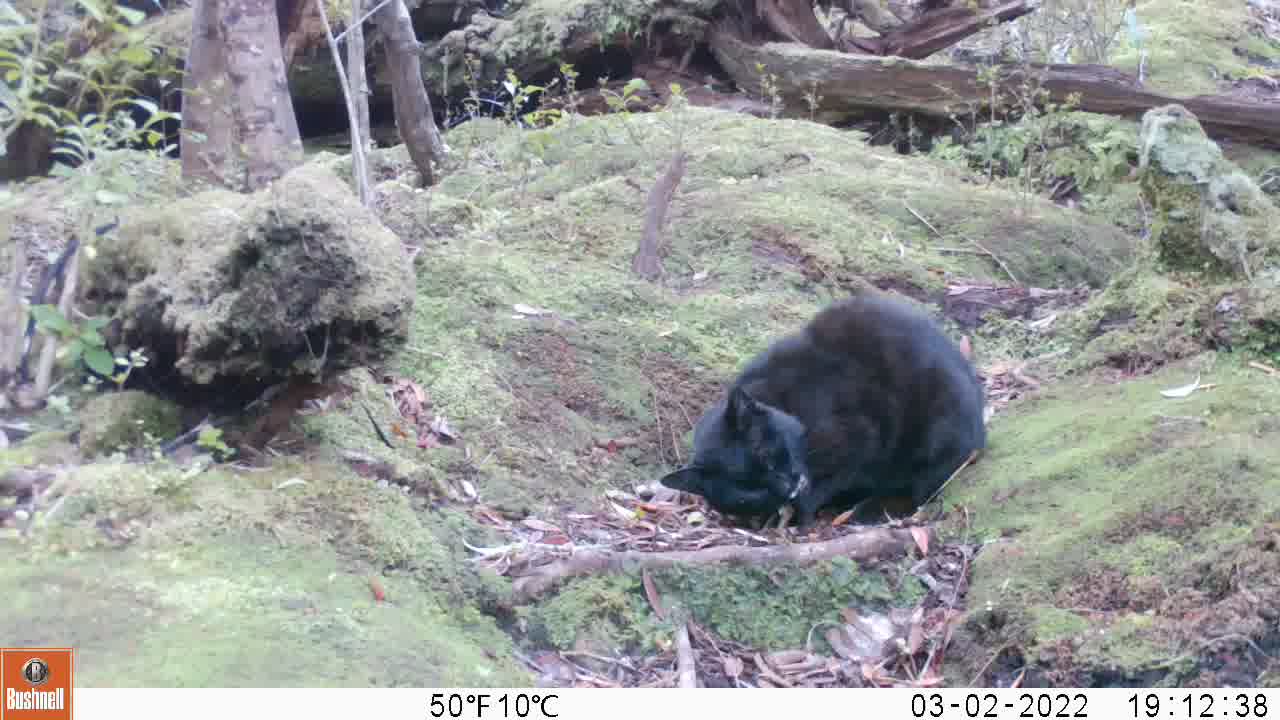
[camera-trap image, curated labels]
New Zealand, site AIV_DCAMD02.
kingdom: Animalia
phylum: Chordata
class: Mammalia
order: Carnivora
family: Felidae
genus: Felis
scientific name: Felis catus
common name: domestic cat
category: cat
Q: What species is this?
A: Cat (domestic cat) (Felis catus).